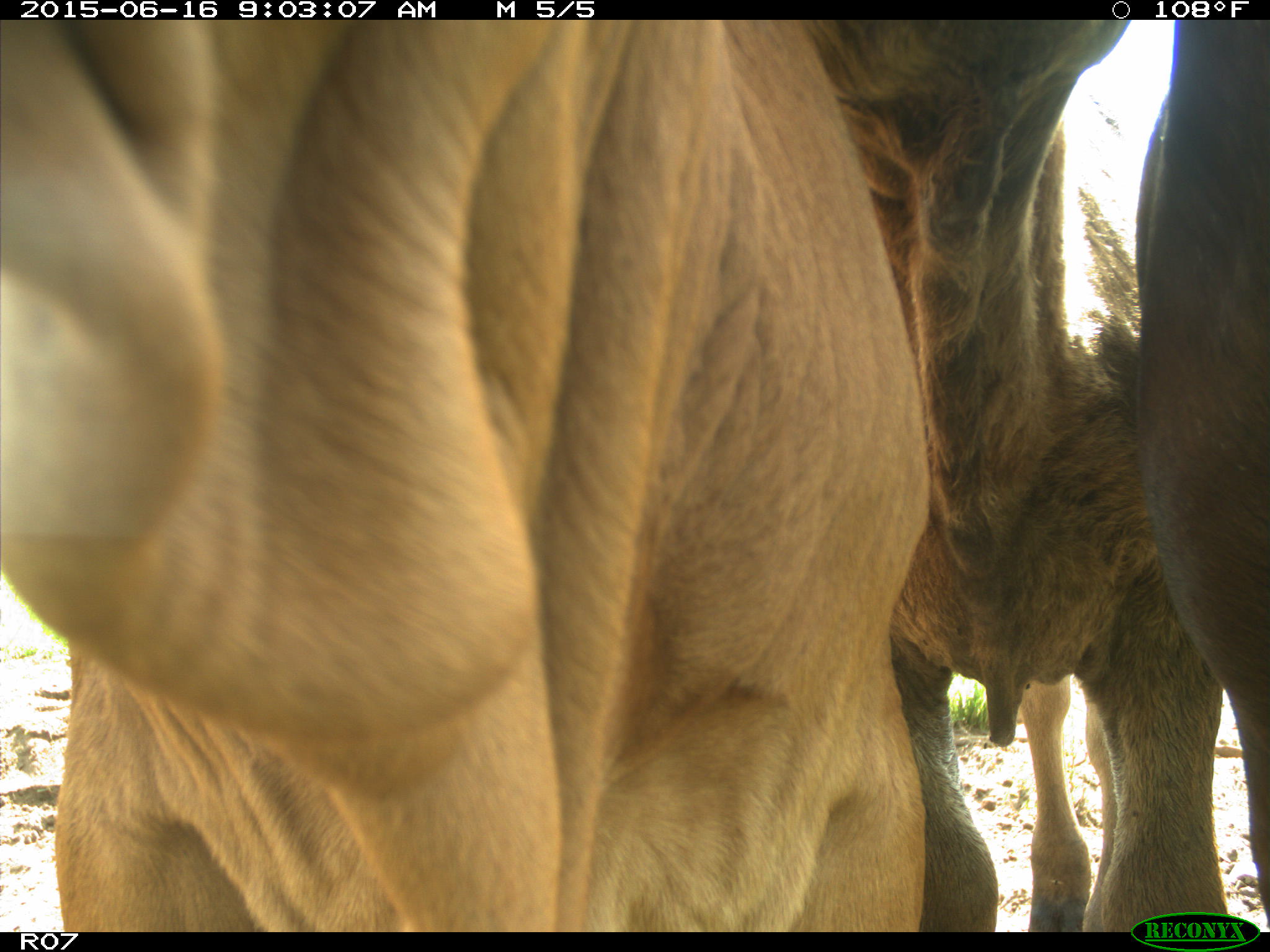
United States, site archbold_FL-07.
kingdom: Animalia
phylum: Chordata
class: Mammalia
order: Artiodactyla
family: Bovidae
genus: Bos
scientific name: Bos taurus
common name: domestic cow